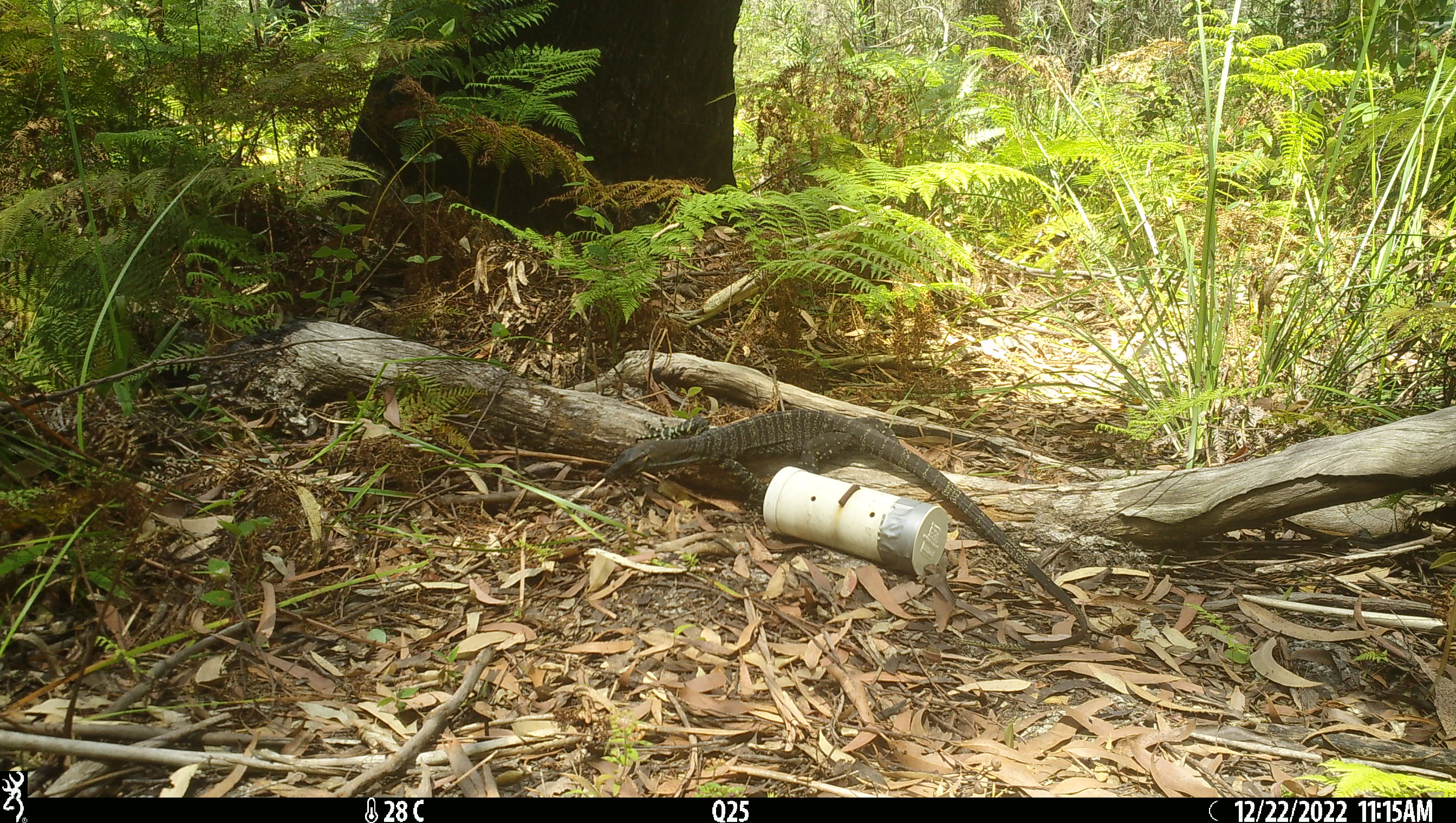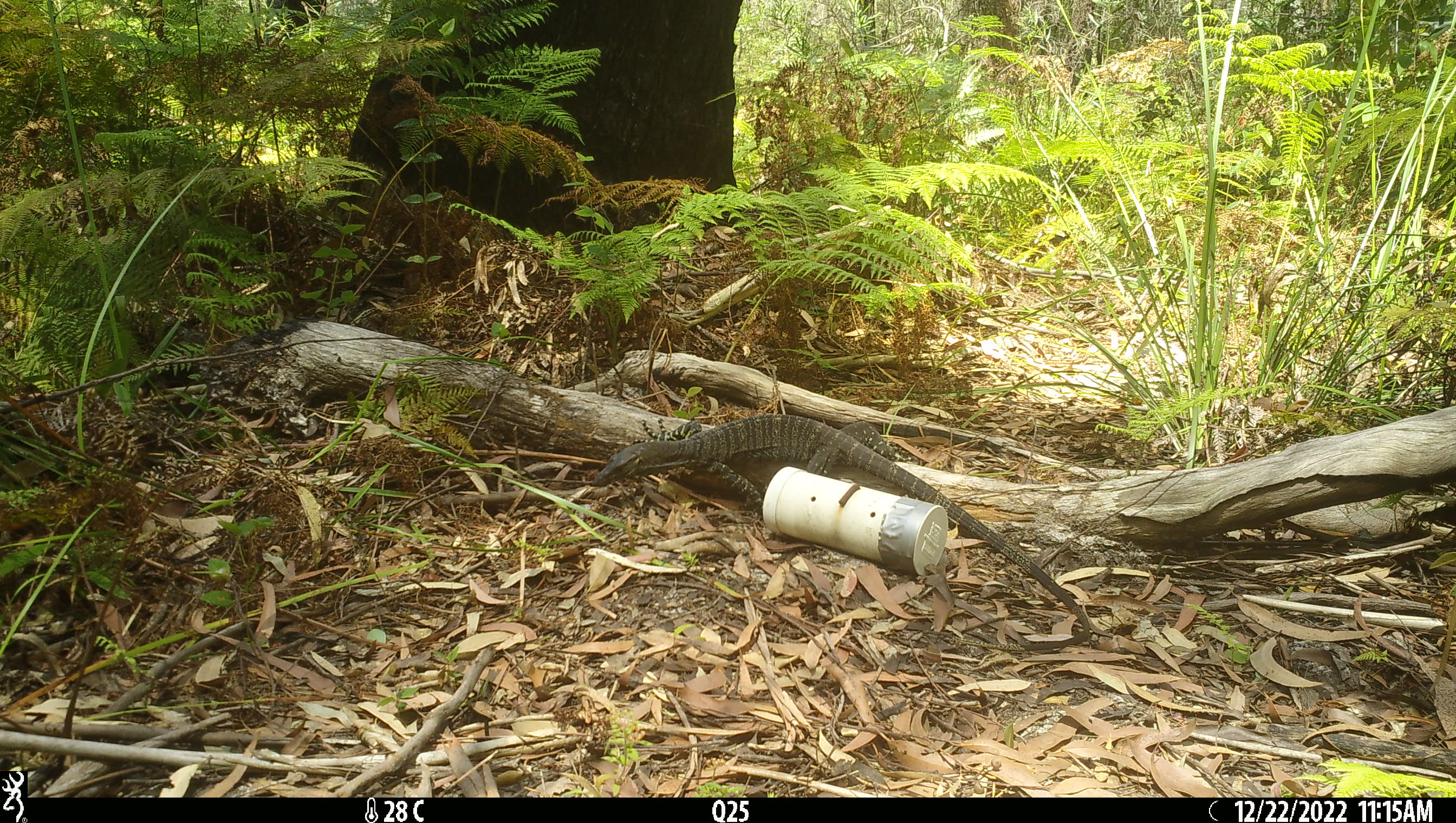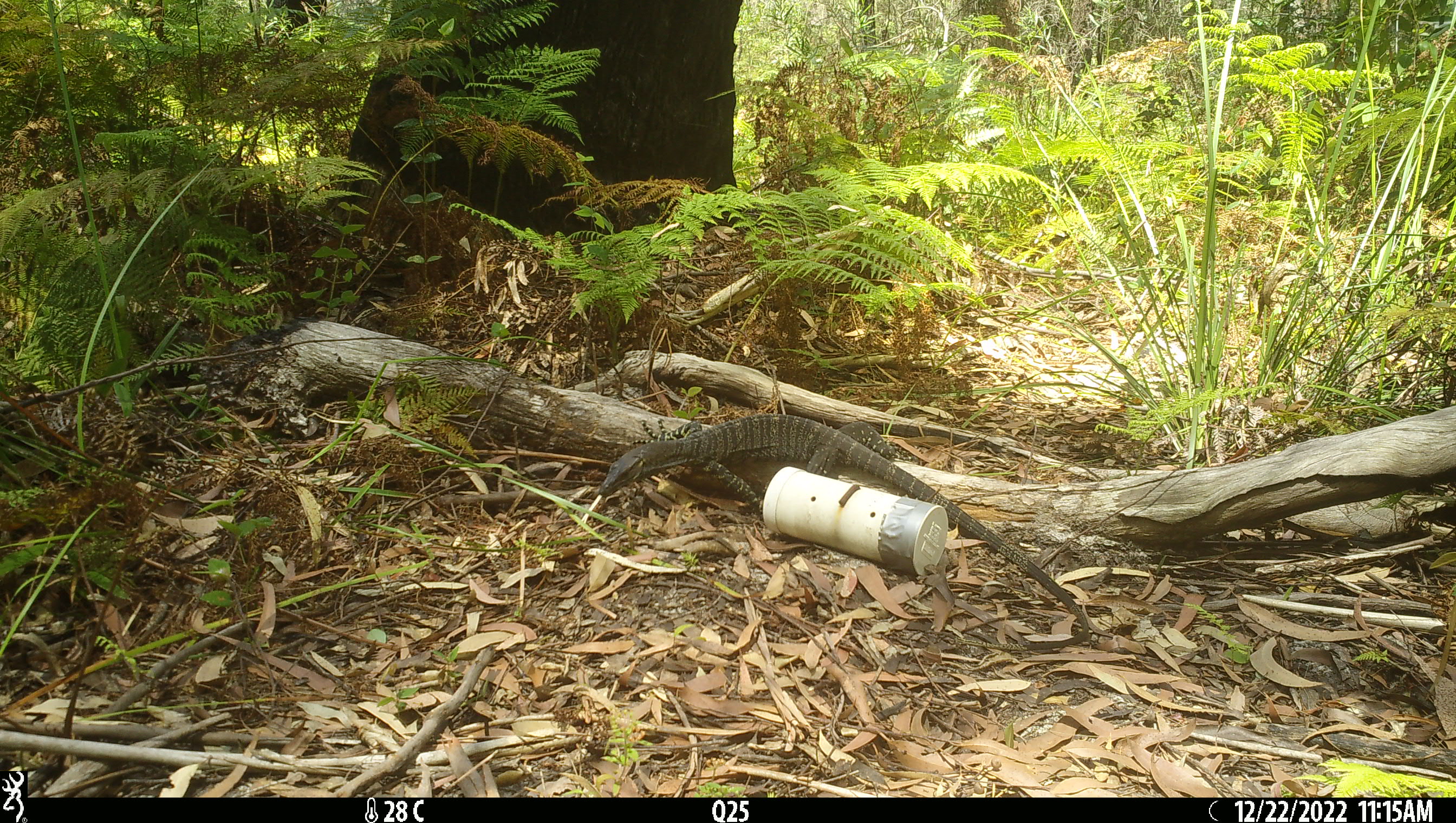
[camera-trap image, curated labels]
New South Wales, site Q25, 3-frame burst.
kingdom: Animalia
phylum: Chordata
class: Reptilia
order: Squamata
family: Varanidae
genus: Varanus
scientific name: Varanus varius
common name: lace monitor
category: goanna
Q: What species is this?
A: Goanna (lace monitor) (Varanus varius).